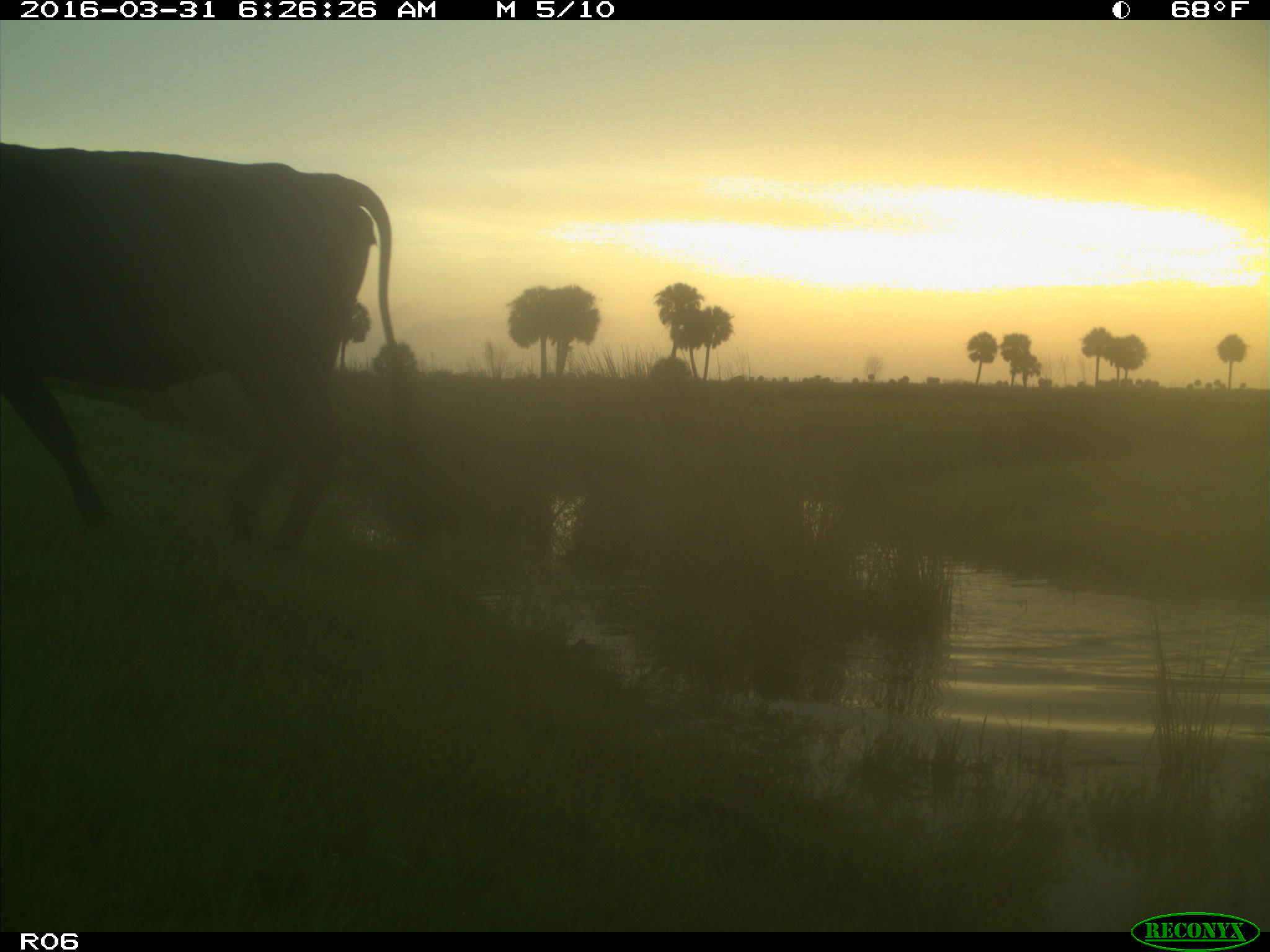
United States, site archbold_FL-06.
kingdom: Animalia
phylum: Chordata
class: Mammalia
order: Artiodactyla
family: Bovidae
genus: Bos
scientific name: Bos taurus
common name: domestic cow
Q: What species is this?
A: Bos taurus (domestic cow).